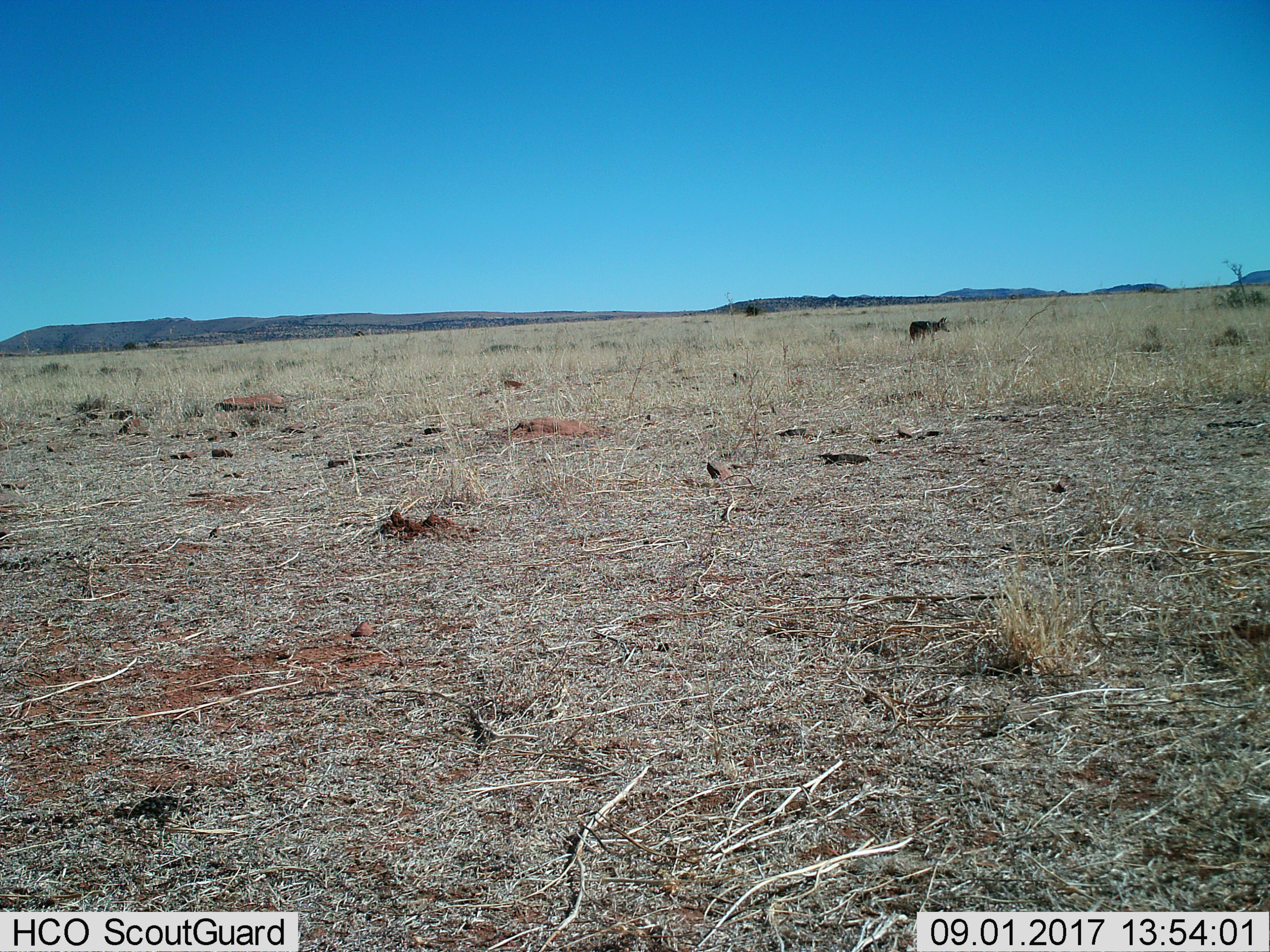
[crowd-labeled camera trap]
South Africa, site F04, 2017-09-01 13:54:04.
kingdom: Animalia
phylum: Chordata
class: Mammalia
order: Carnivora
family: Canidae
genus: Otocyon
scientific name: Otocyon megalotis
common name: bat-eared fox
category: foxbateared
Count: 1.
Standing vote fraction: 0%.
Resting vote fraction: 0%.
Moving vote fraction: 100%.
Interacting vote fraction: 0%.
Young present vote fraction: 0%.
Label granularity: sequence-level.